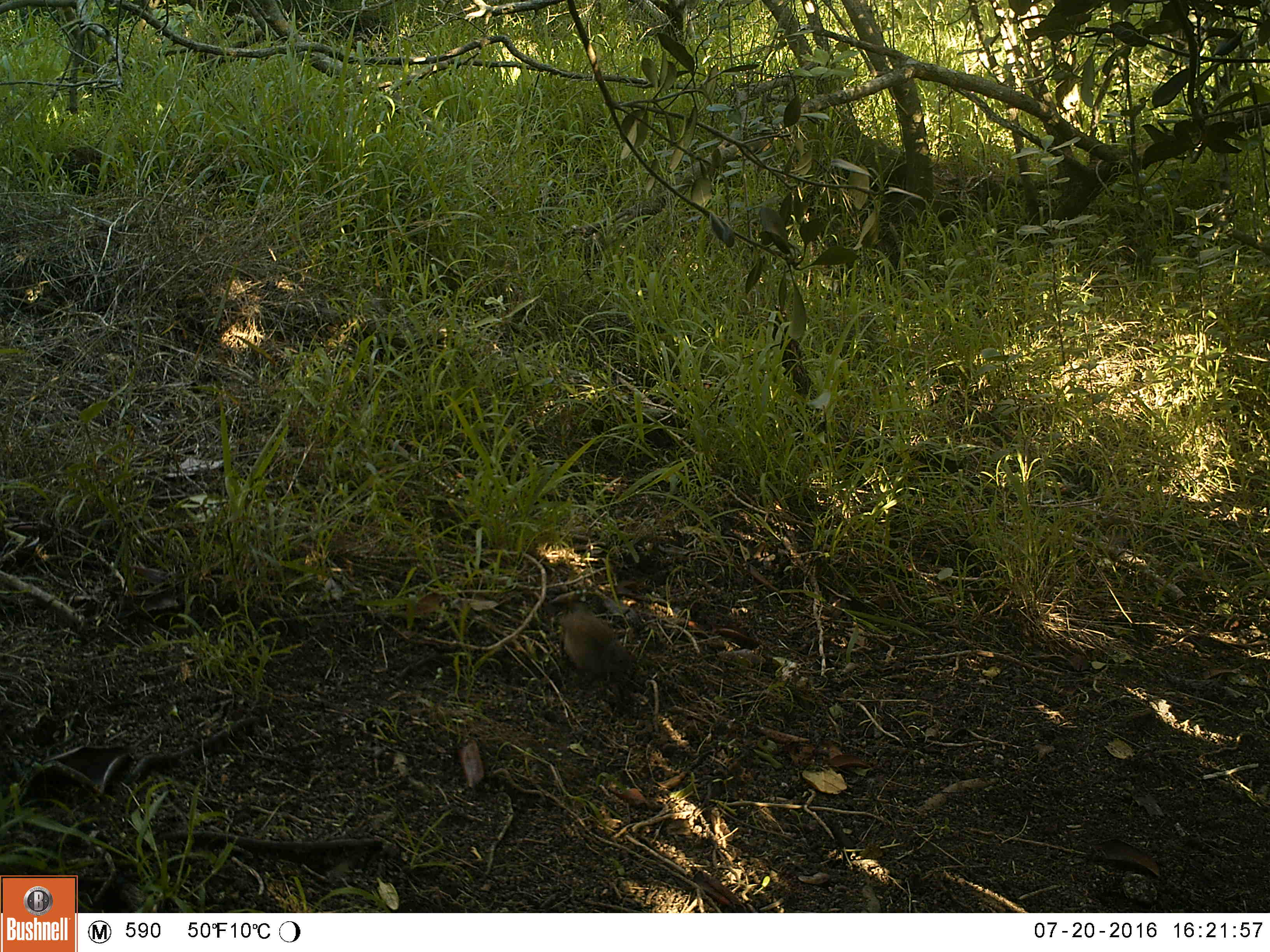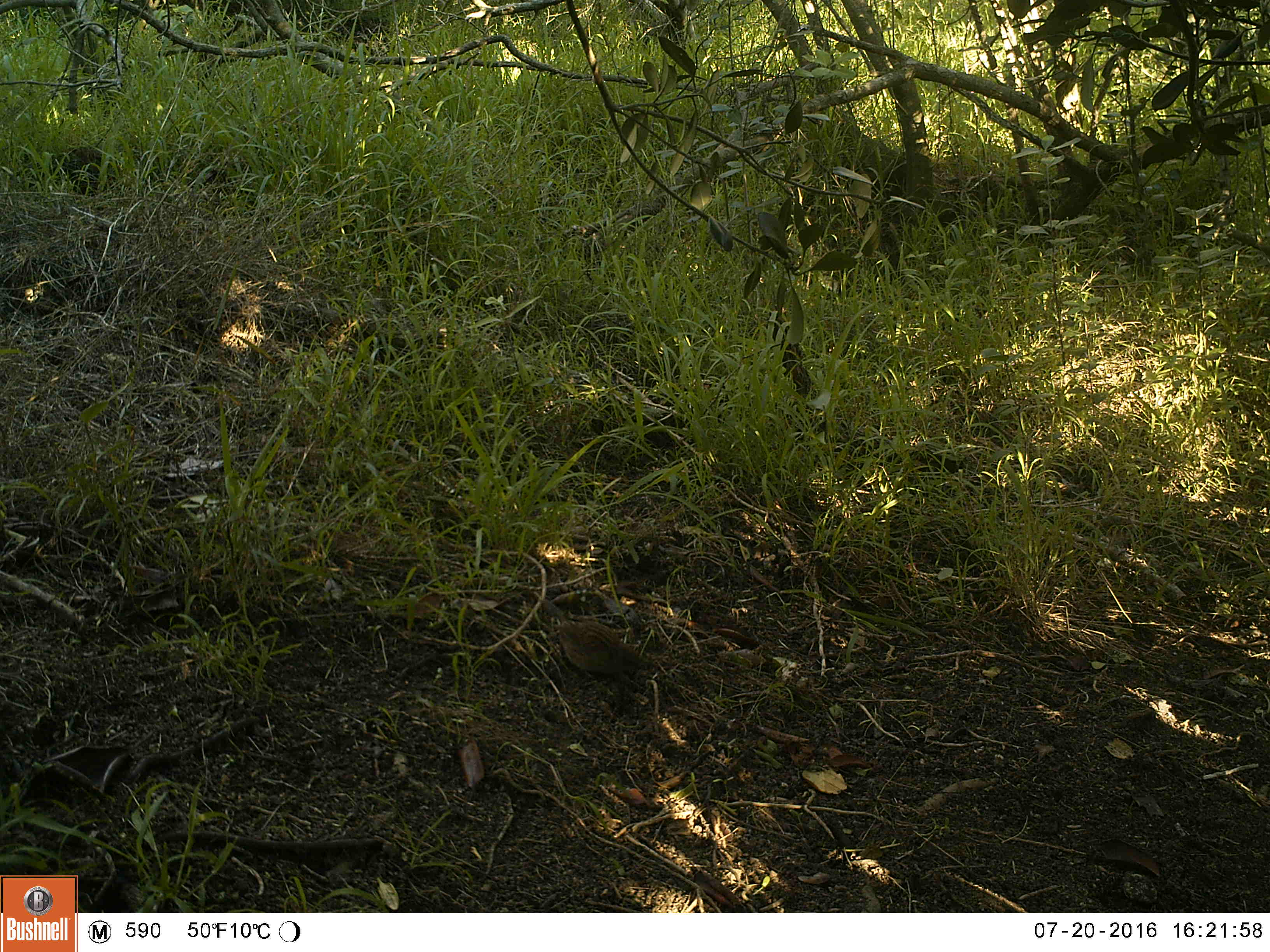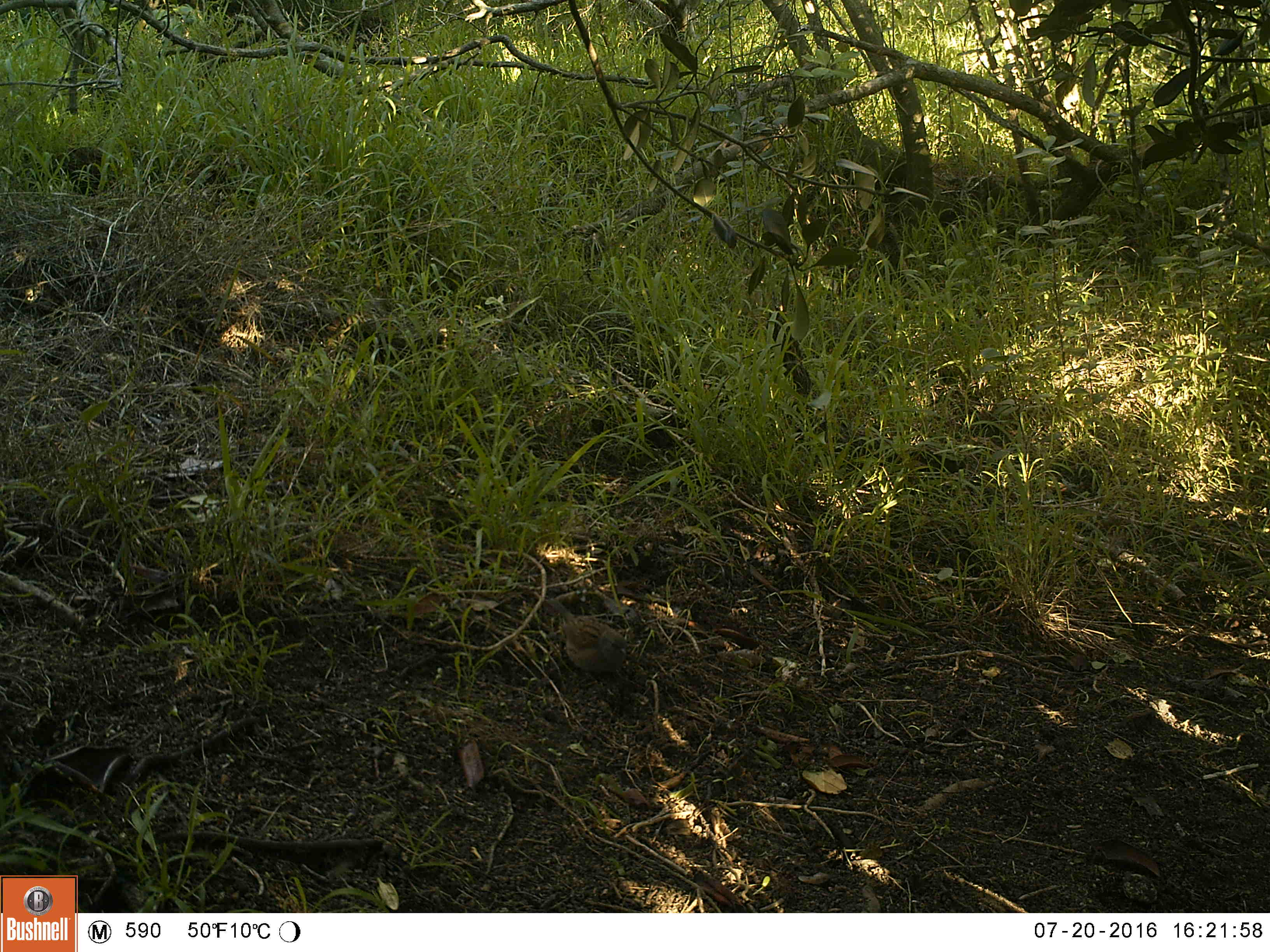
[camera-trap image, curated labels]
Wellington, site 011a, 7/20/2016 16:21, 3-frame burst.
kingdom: Animalia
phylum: Chordata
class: Aves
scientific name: Aves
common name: bird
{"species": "bird (Aves)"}